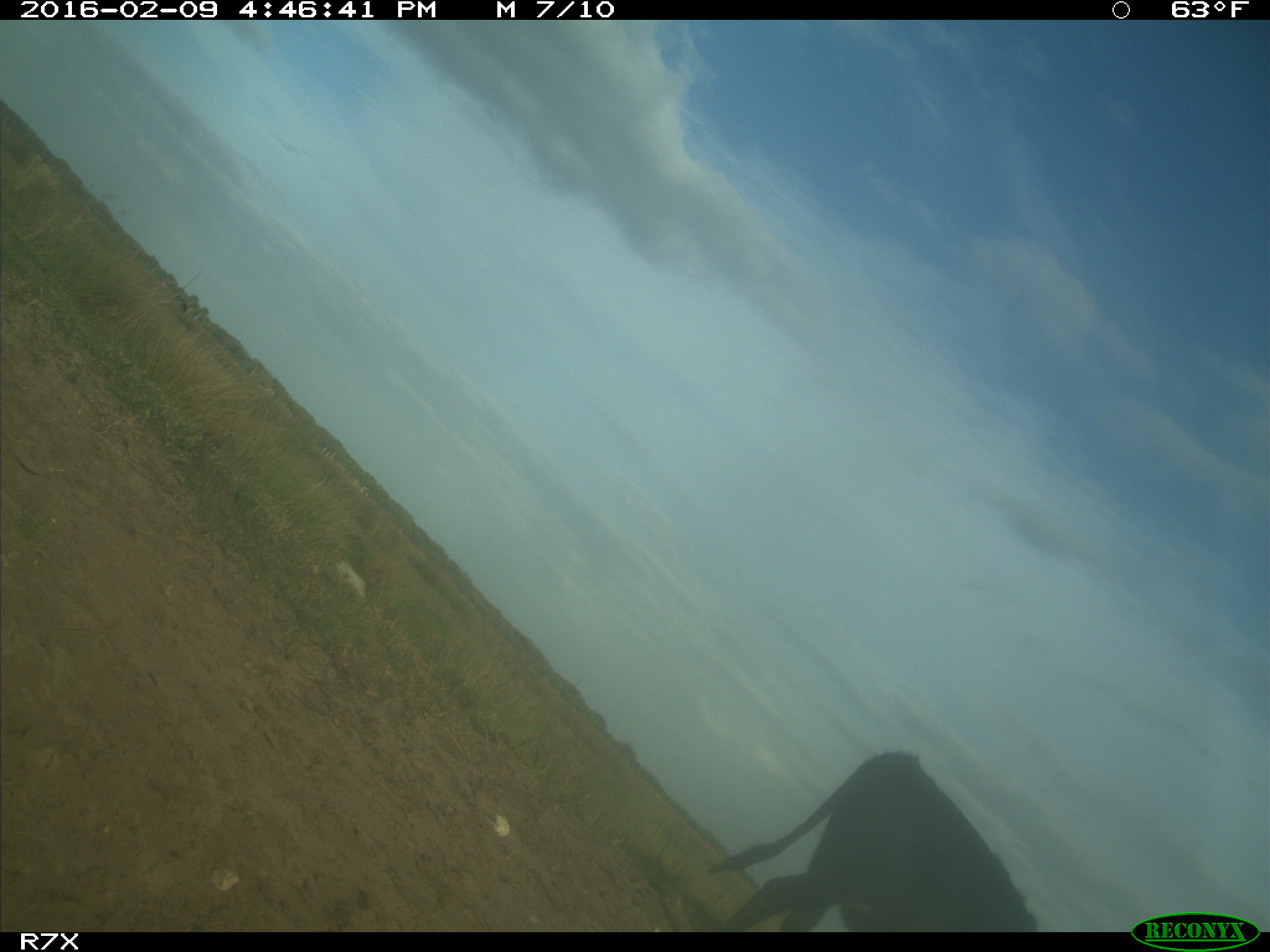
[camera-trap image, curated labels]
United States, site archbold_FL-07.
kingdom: Animalia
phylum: Chordata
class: Mammalia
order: Artiodactyla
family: Bovidae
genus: Bos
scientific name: Bos taurus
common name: domestic cow